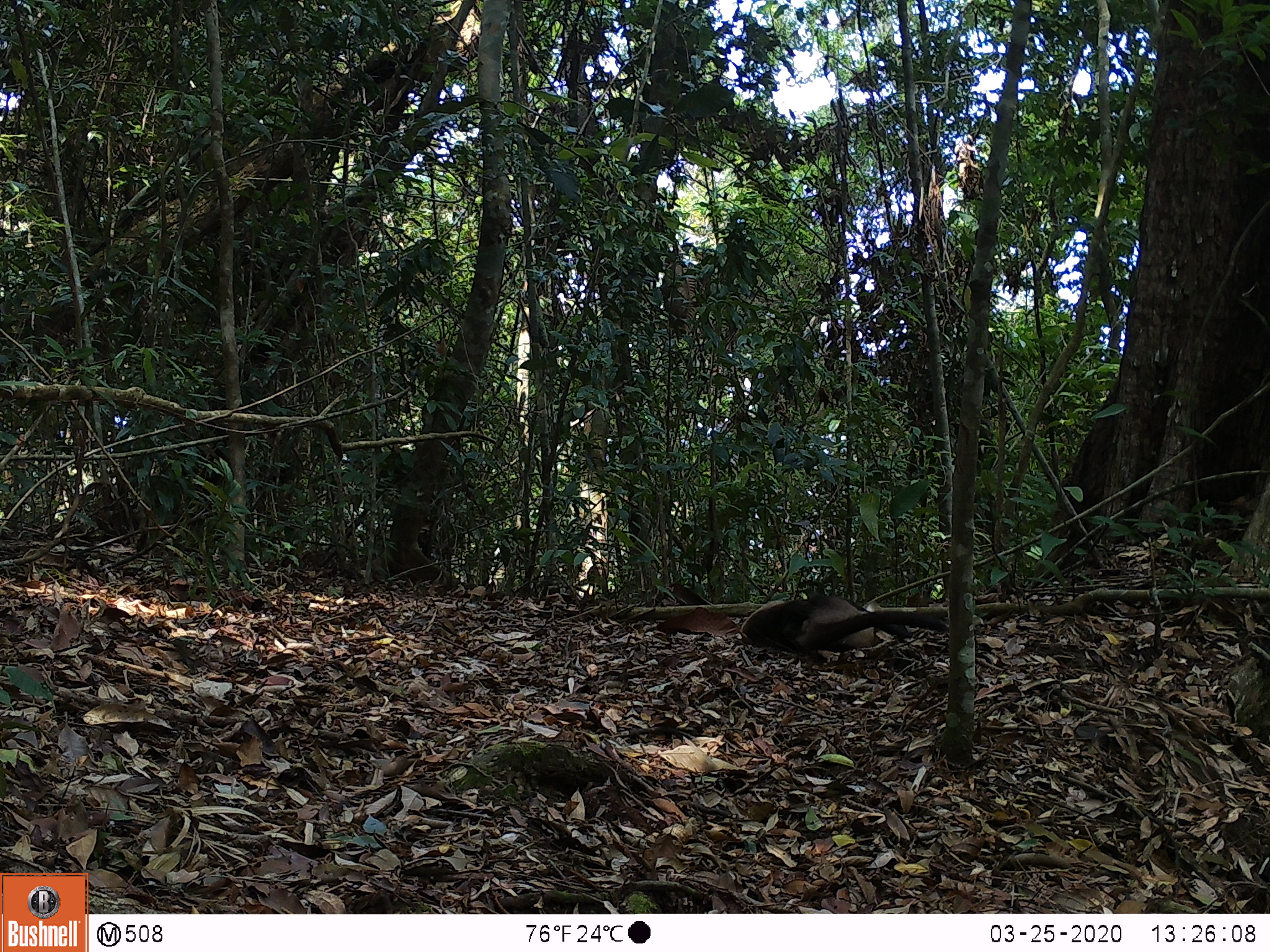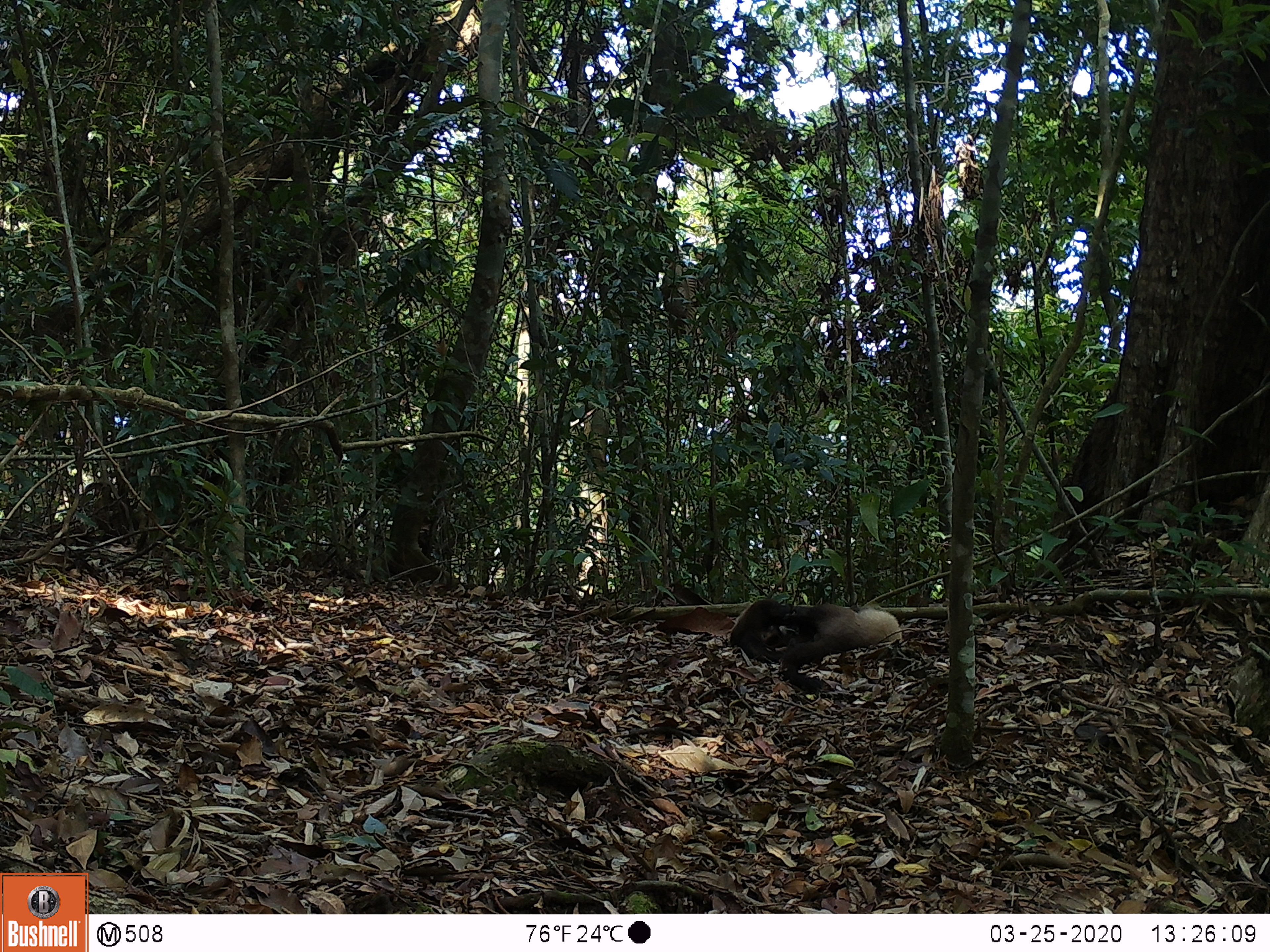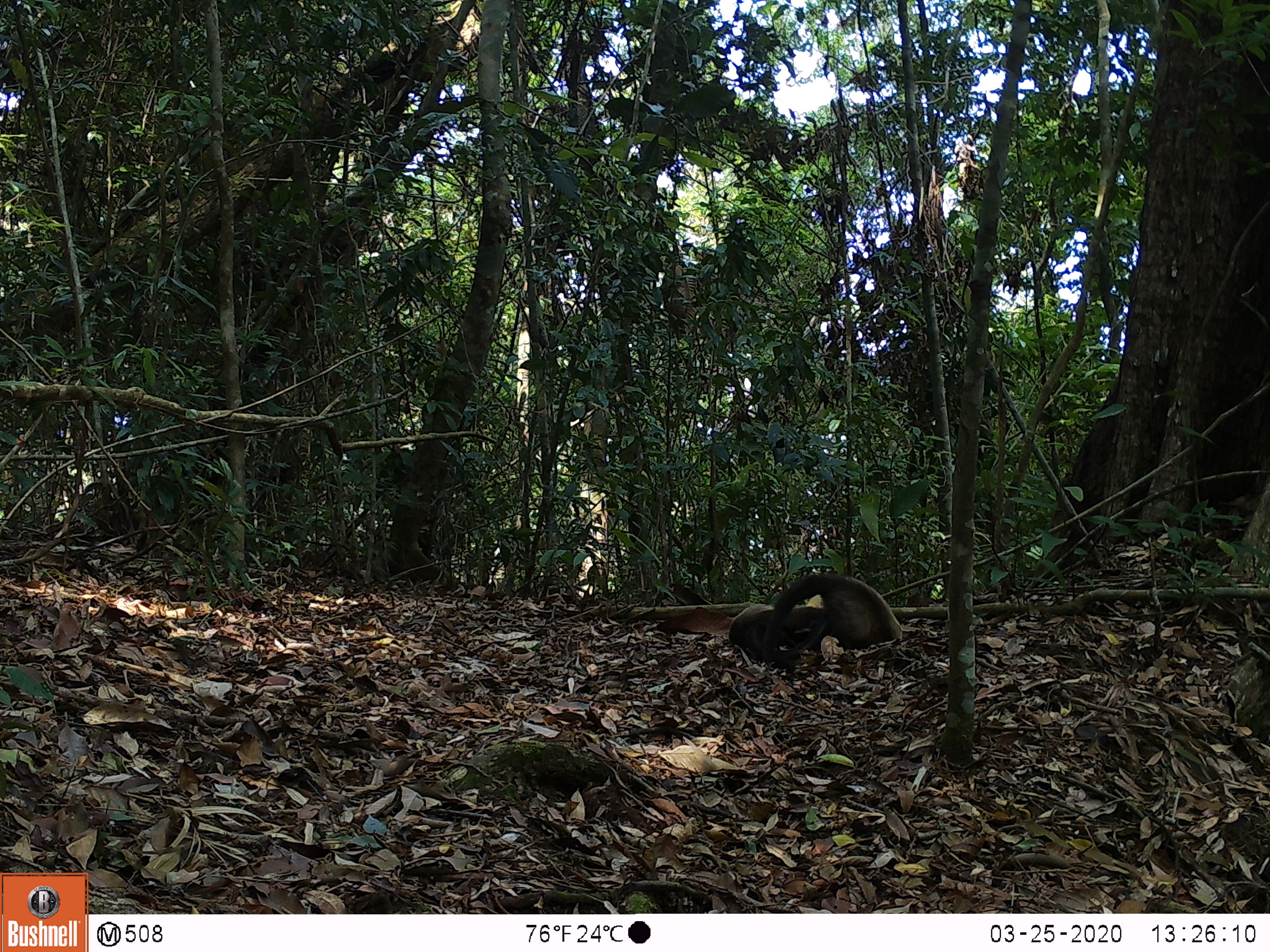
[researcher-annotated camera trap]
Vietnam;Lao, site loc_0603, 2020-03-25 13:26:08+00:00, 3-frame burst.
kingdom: Animalia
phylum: Chordata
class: Mammalia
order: Carnivora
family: Mustelidae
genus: Martes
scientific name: Martes flavigula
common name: yellow-throated marten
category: yellow throated marten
Yellow throated marten (yellow-throated marten) (Martes flavigula). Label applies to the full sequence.